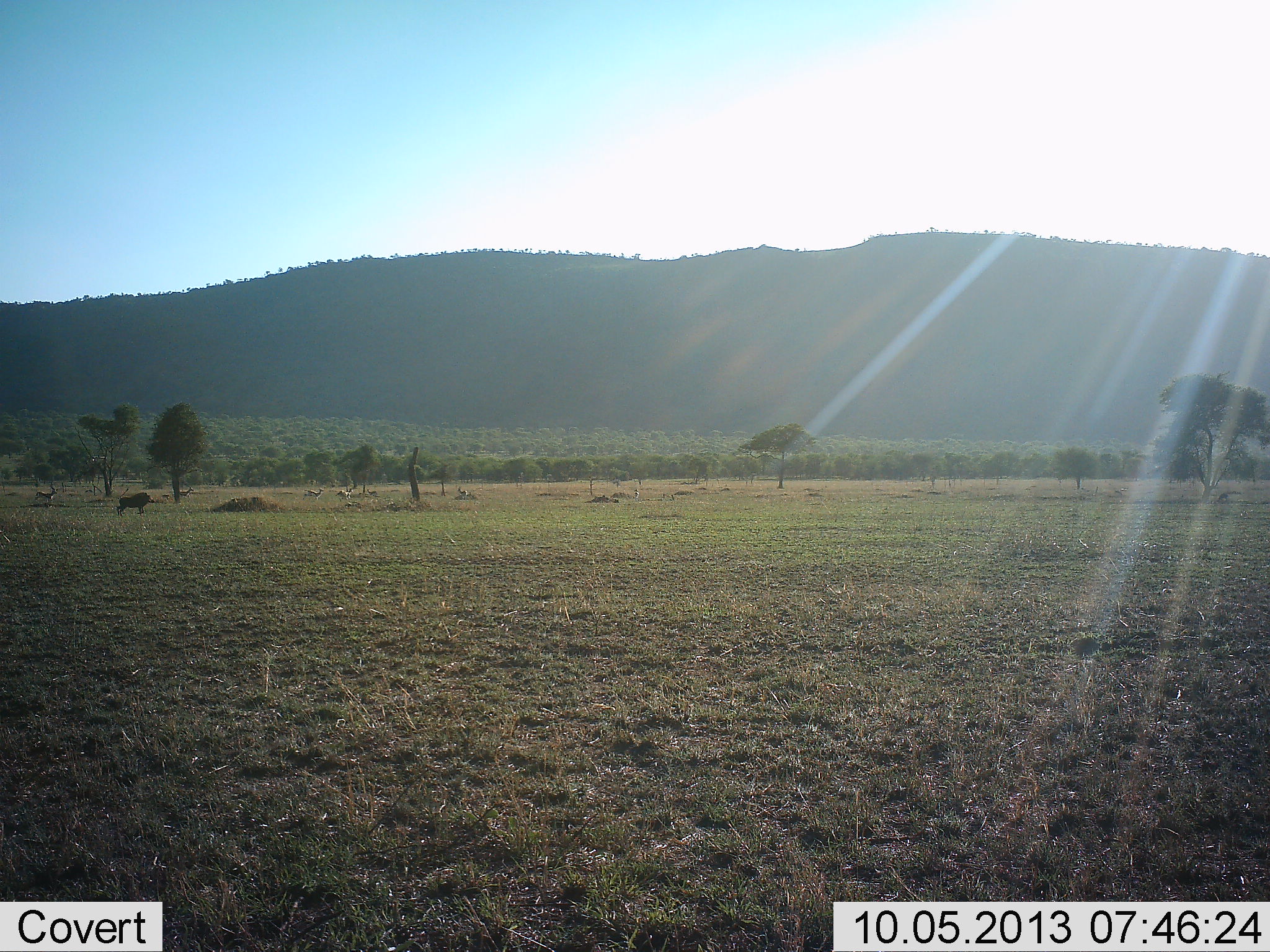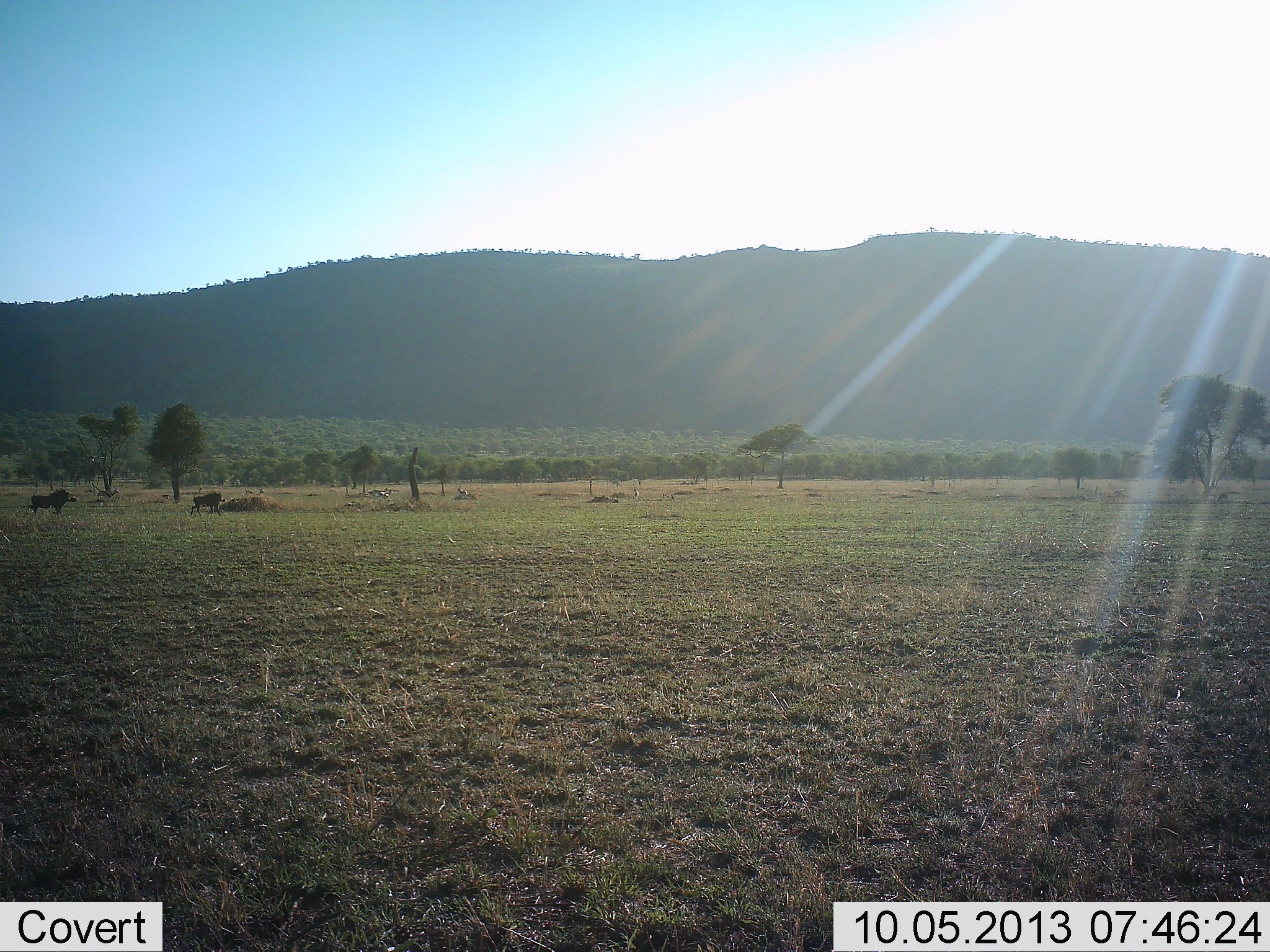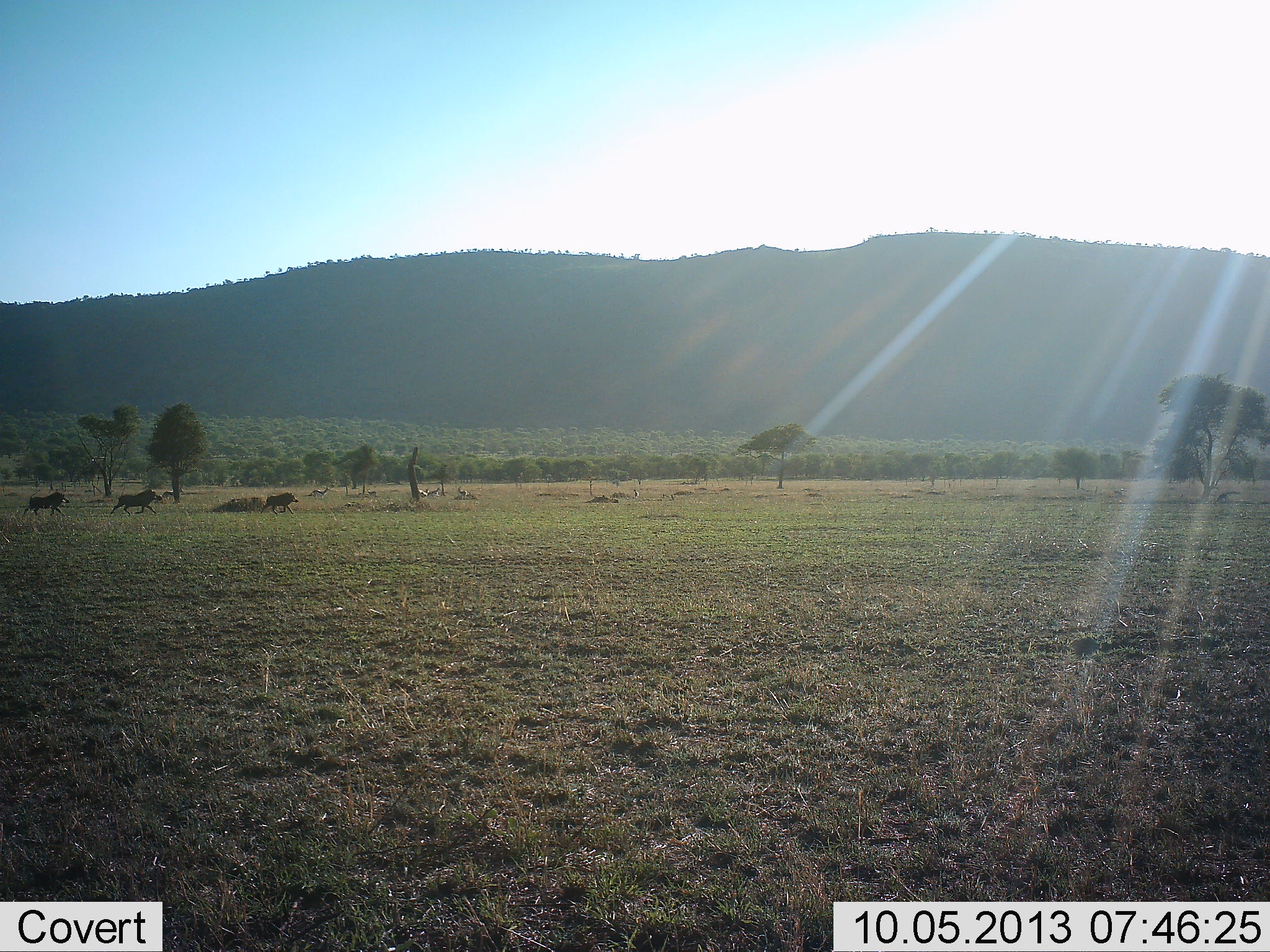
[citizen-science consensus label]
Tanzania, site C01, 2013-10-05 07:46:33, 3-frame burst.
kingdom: Animalia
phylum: Chordata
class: Mammalia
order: Artiodactyla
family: Suidae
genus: Phacochoerus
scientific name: Phacochoerus africanus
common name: warthog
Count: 3.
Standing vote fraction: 0%.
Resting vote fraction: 0%.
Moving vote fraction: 100%.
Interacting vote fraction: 0%.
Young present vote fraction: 0%.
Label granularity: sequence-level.